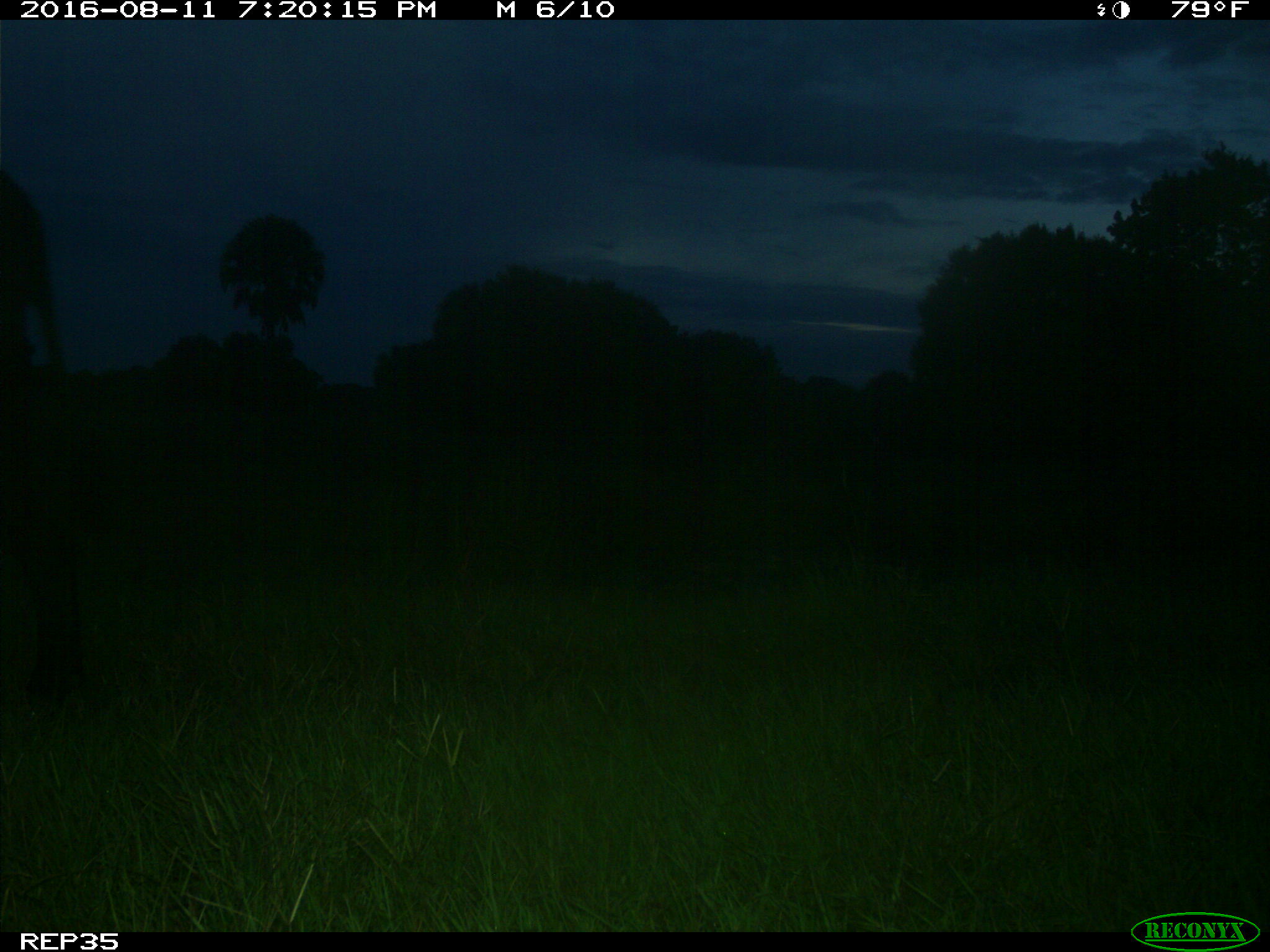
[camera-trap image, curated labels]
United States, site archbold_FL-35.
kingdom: Animalia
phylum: Chordata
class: Mammalia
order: Artiodactyla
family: Bovidae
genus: Bos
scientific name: Bos taurus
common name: domestic cow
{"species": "Bos taurus (domestic cow)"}